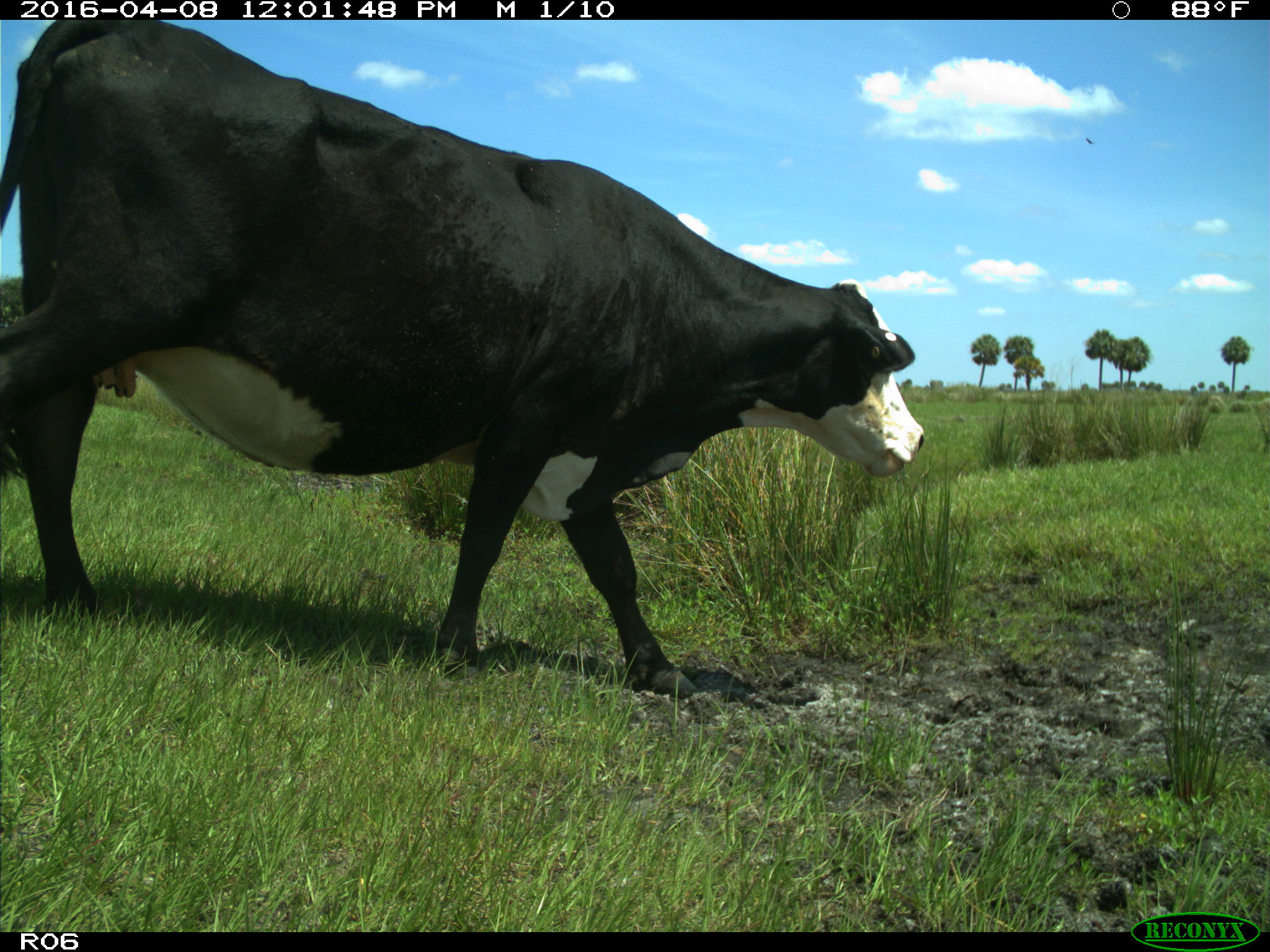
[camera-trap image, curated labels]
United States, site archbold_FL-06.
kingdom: Animalia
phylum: Chordata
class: Mammalia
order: Artiodactyla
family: Bovidae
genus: Bos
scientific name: Bos taurus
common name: domestic cow